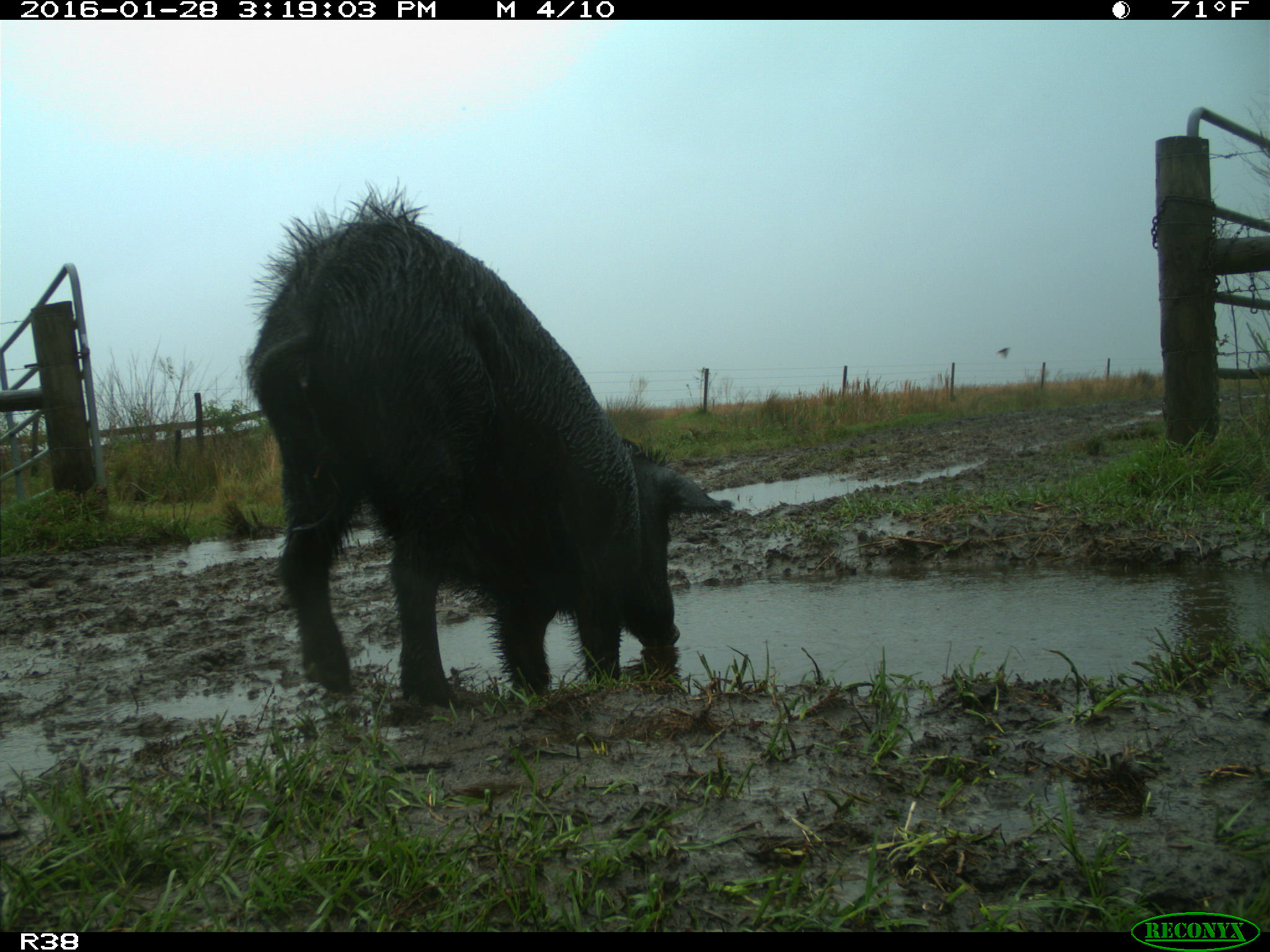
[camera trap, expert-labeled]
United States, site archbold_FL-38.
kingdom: Animalia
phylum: Chordata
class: Mammalia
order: Artiodactyla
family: Suidae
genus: Sus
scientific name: Sus scrofa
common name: wild boar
Sus scrofa (wild boar).